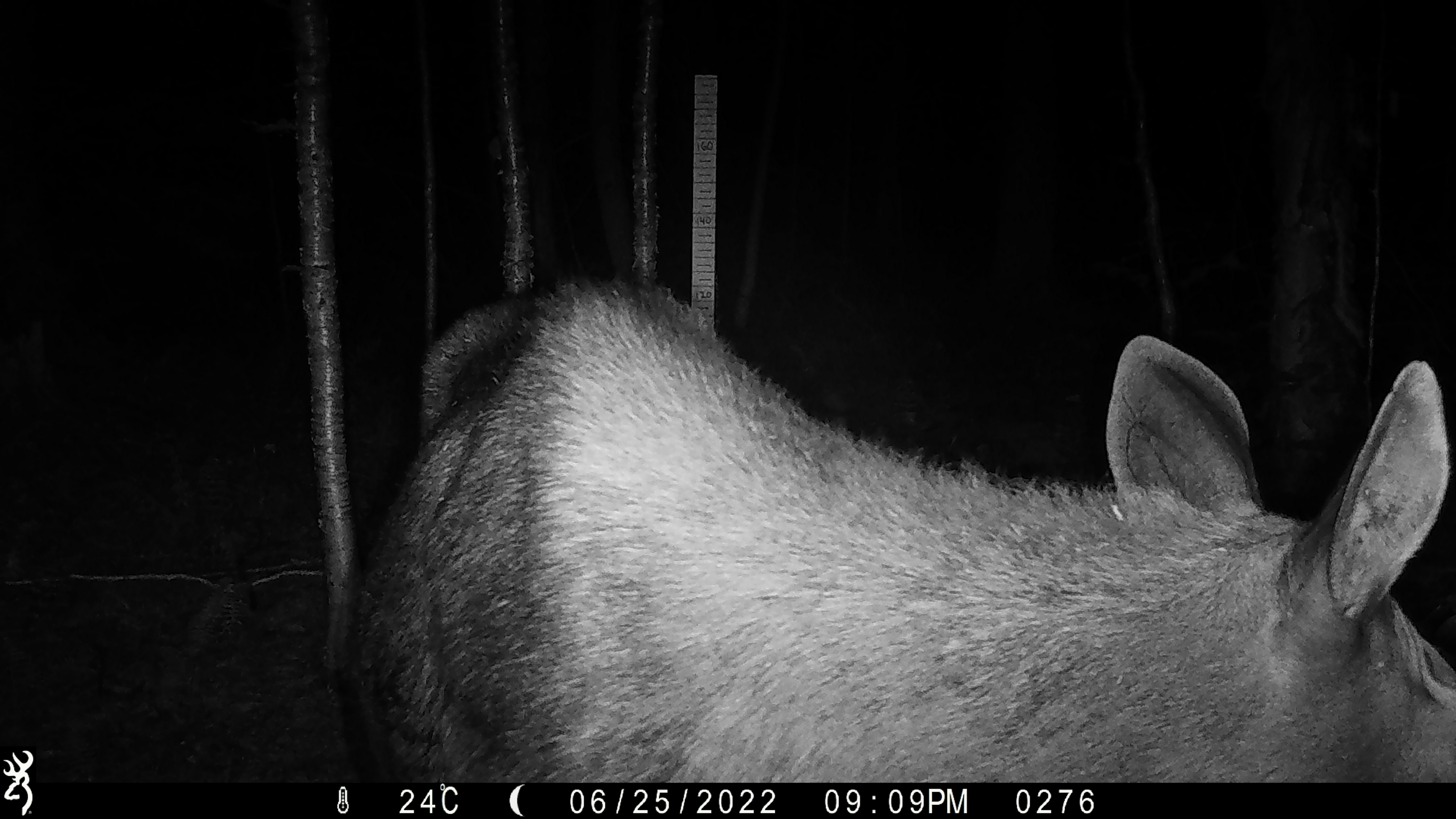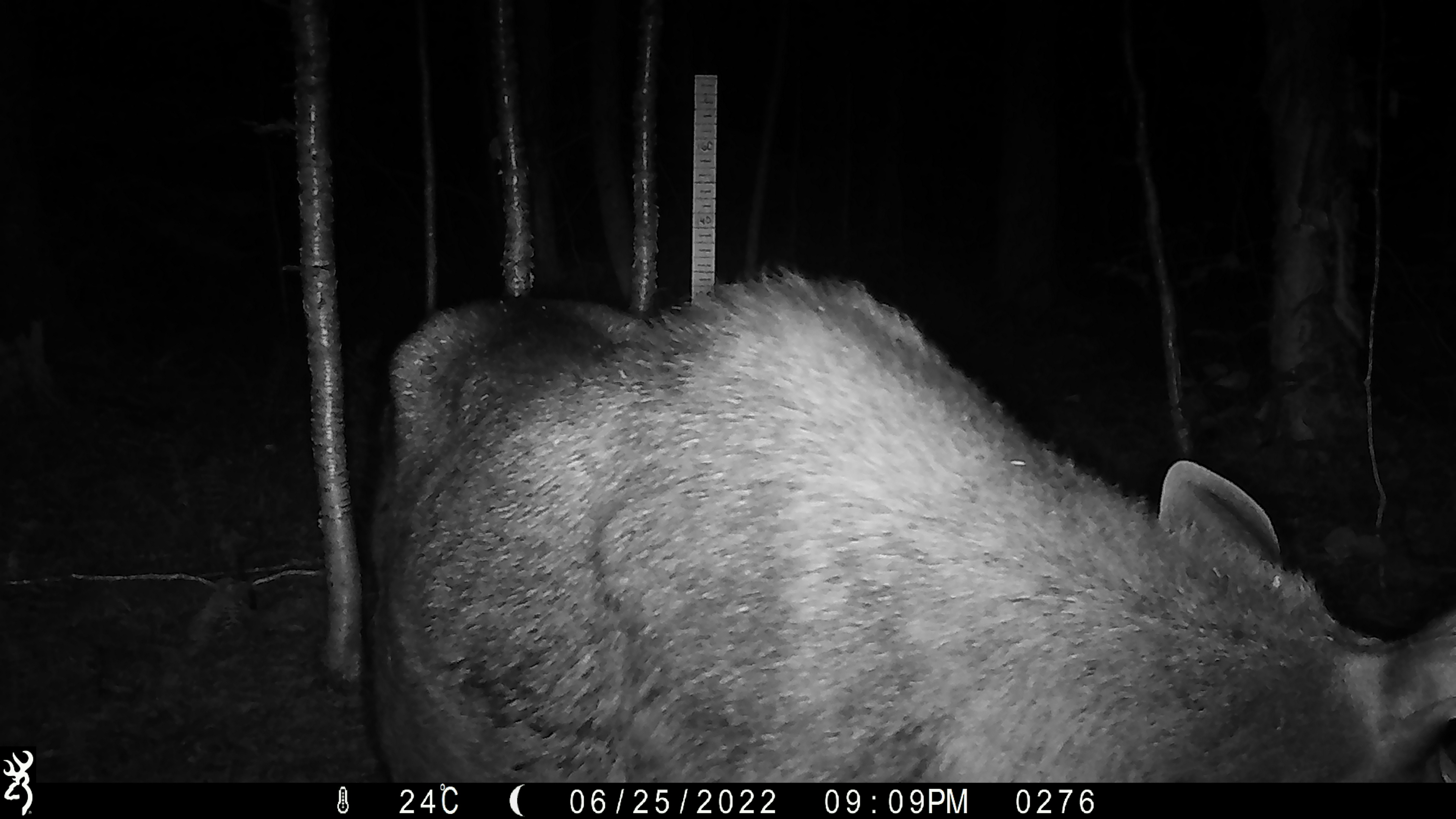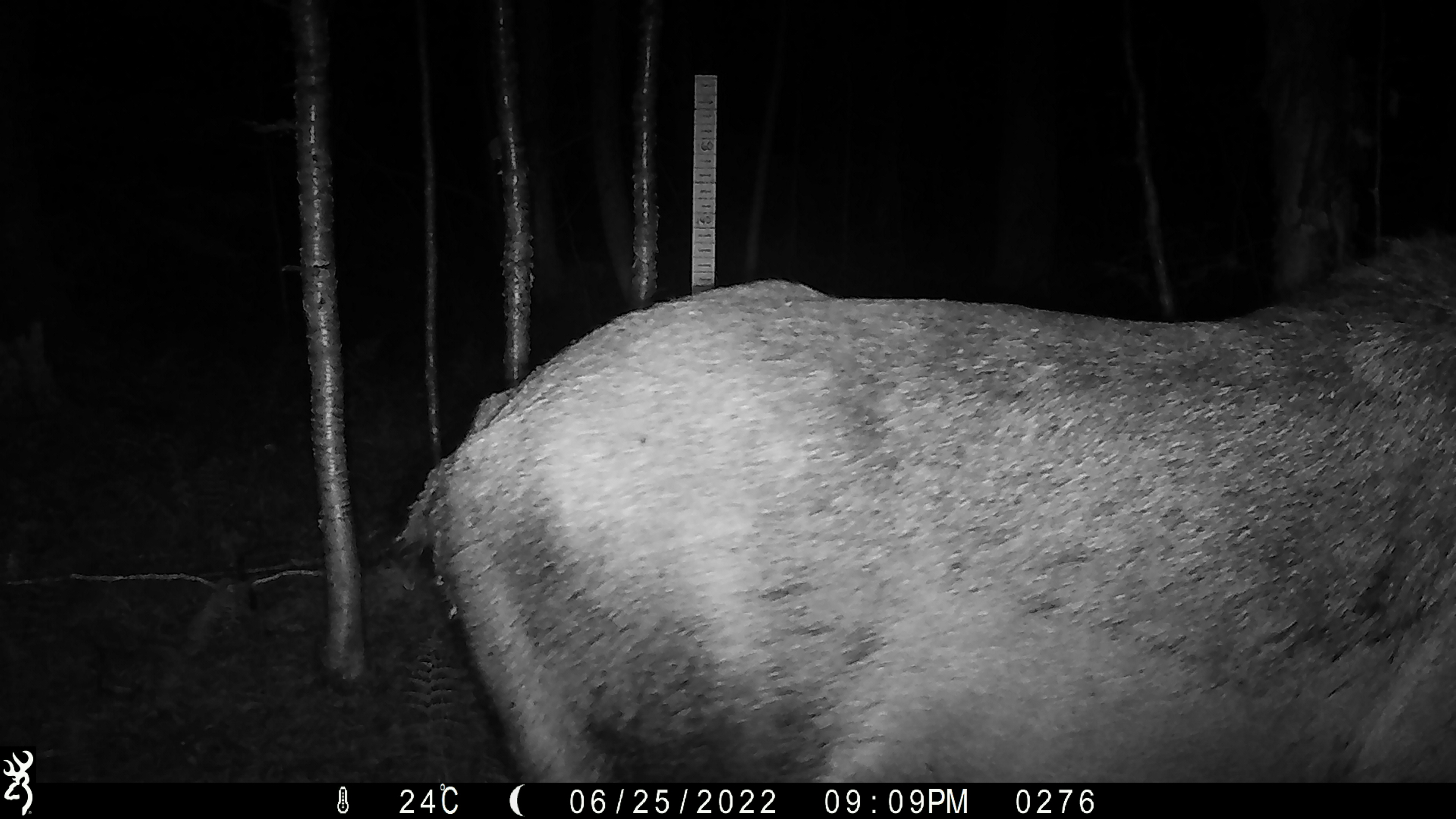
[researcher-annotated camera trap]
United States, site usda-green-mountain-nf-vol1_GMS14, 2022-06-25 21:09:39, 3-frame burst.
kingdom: Animalia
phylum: Chordata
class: Mammalia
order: Artiodactyla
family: Cervidae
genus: Alces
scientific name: Alces alces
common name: moose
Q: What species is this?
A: Moose (Alces alces).